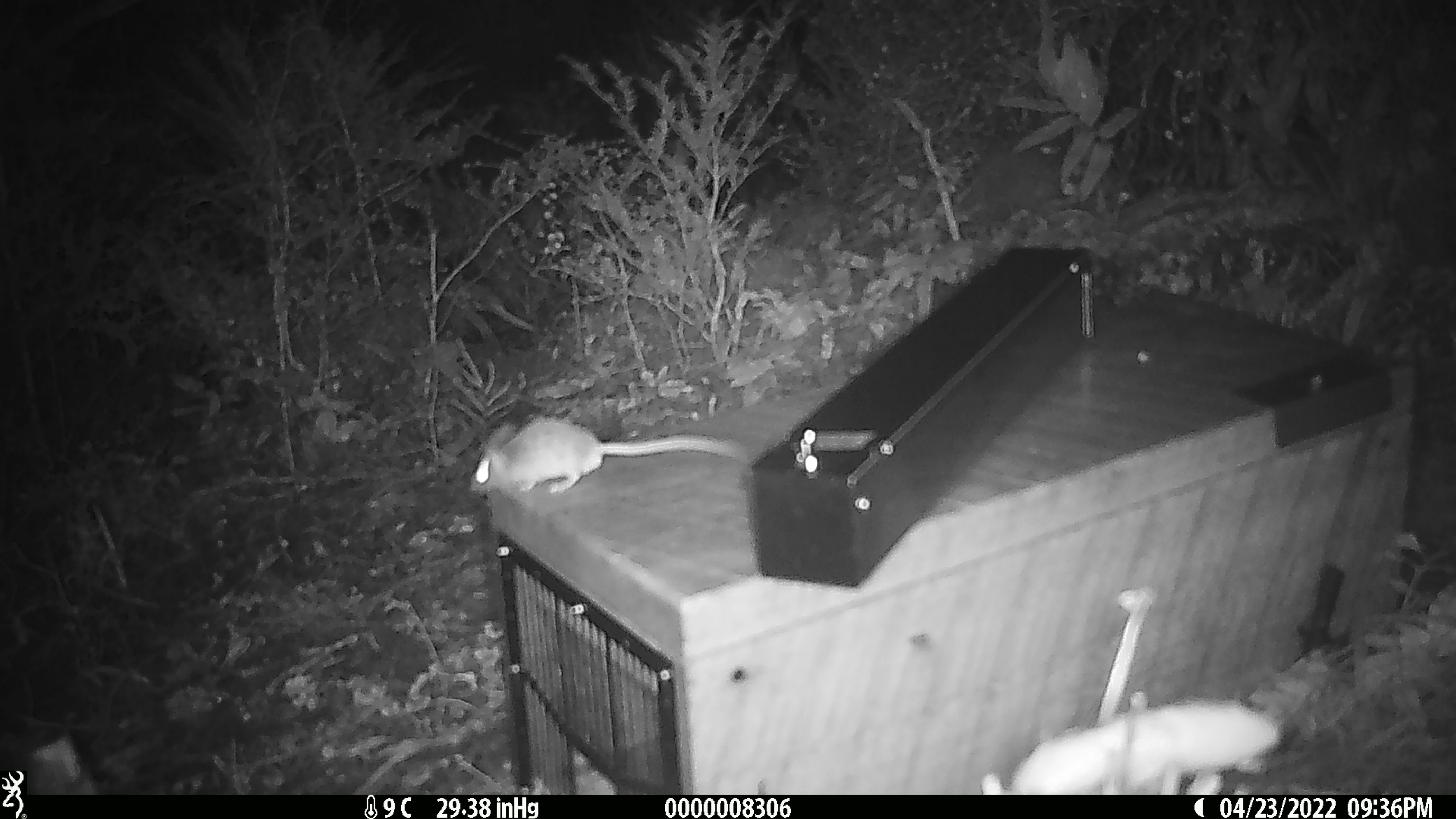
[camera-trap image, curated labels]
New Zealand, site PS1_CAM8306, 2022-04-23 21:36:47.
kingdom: Animalia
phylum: Chordata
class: Mammalia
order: Rodentia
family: Muridae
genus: Mus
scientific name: Mus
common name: mouse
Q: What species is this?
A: Mouse (Mus).